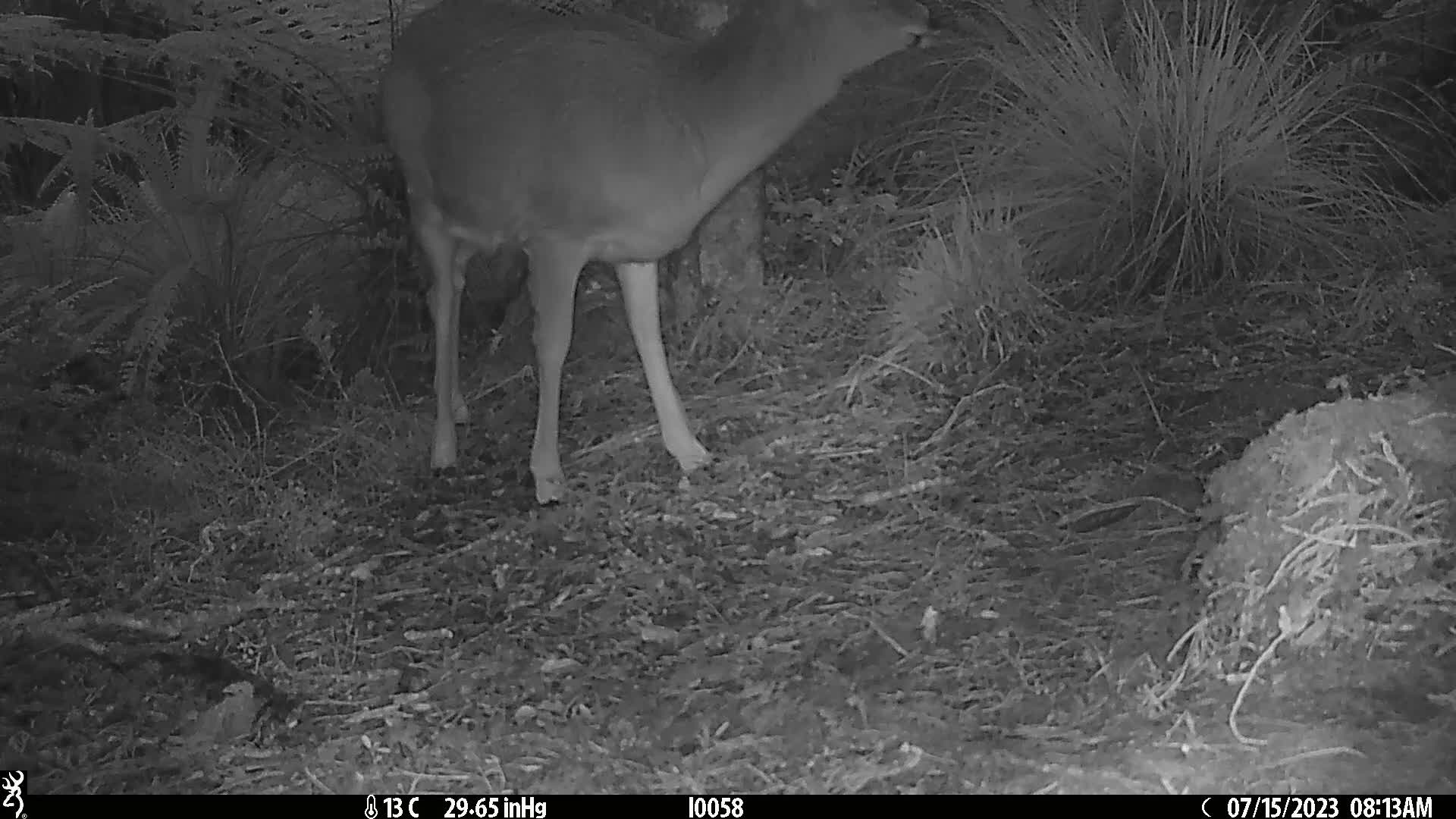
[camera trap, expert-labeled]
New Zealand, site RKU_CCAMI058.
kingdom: Animalia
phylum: Chordata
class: Mammalia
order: Artiodactyla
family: Cervidae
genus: Odocoileus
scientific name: Odocoileus virginianus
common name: white-tailed deer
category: white tailed deer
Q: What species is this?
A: White tailed deer (white-tailed deer) (Odocoileus virginianus).